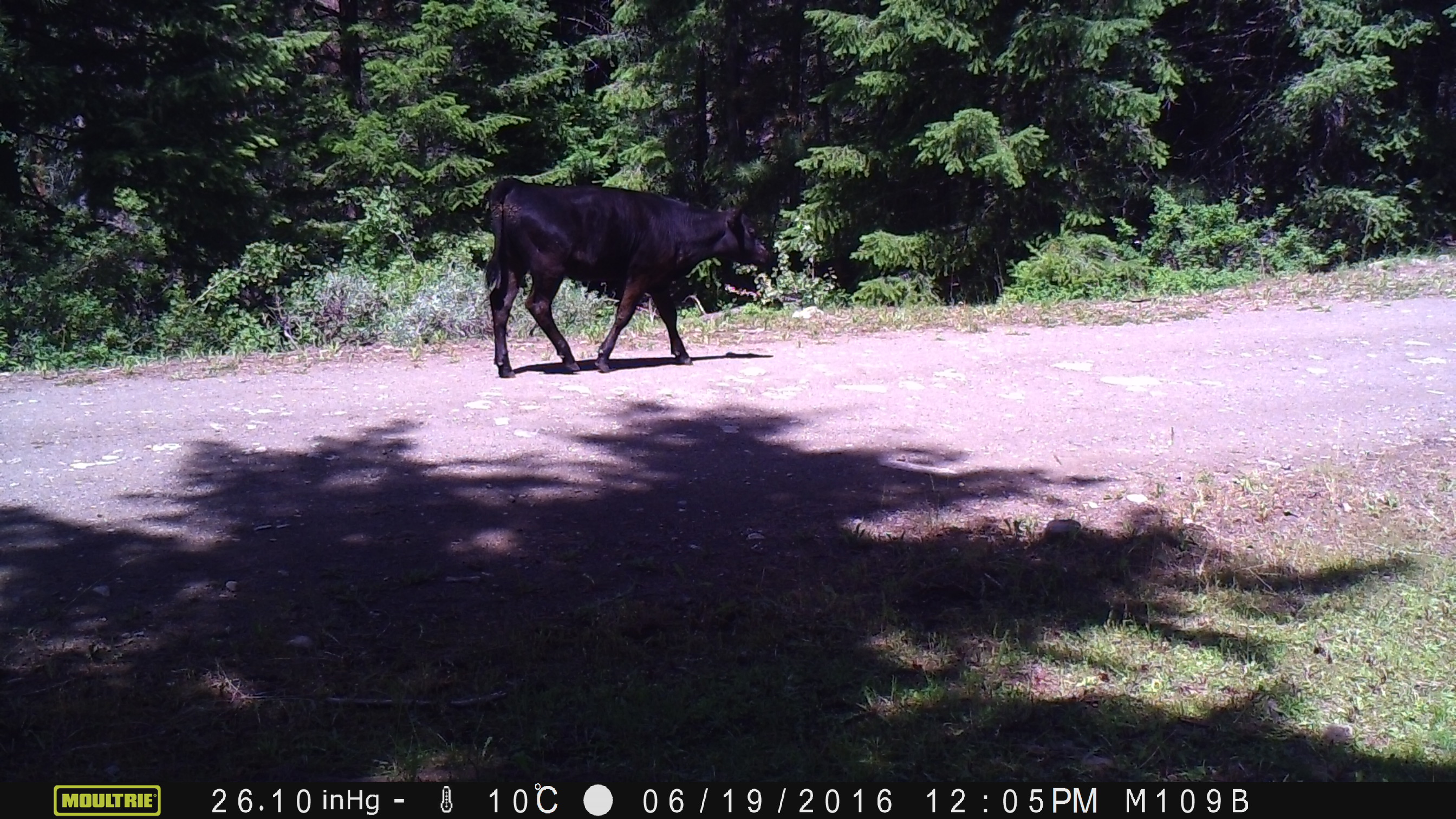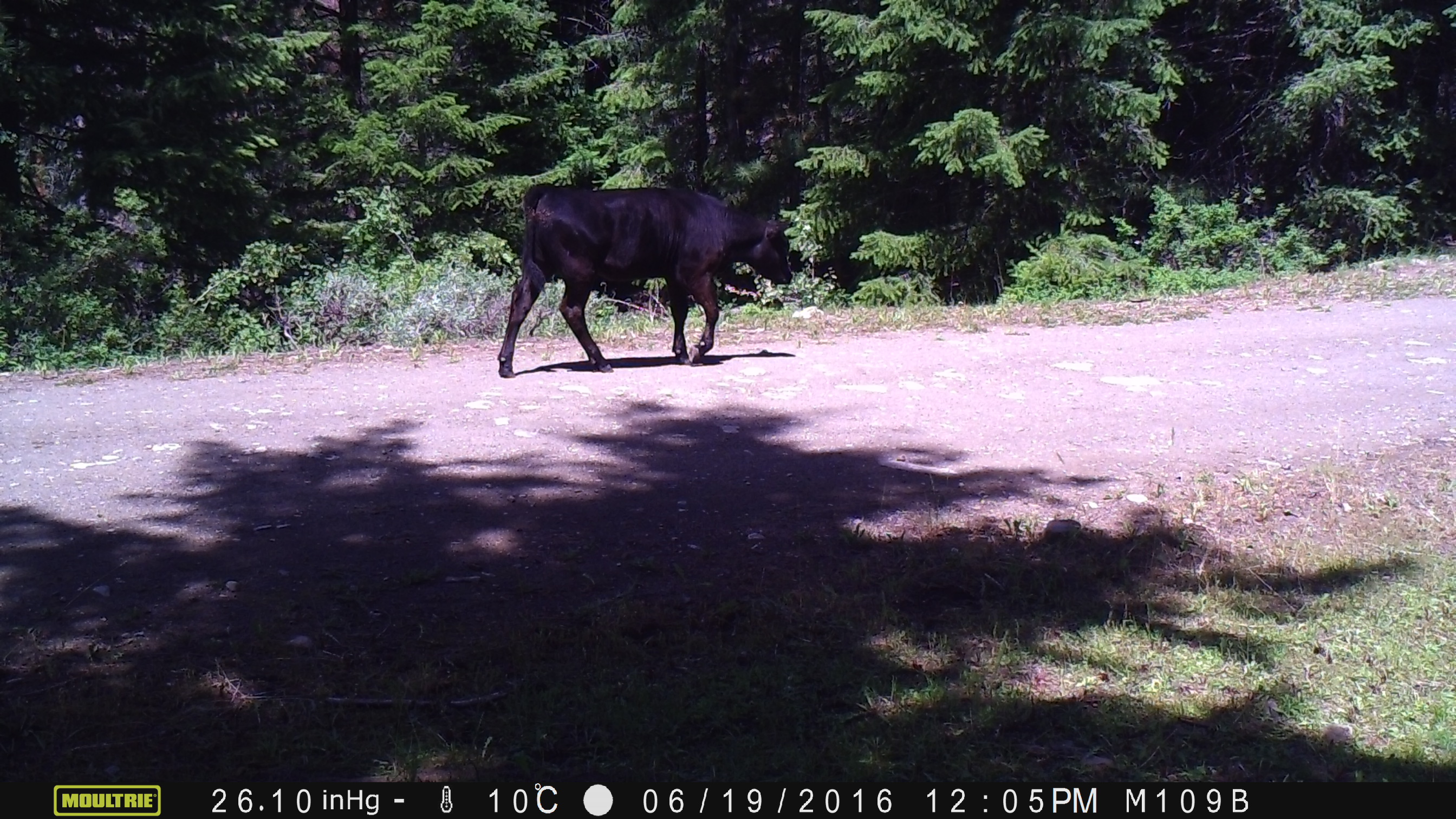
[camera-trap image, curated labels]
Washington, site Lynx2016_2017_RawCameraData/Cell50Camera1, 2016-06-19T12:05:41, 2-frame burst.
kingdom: Animalia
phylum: Chordata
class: Mammalia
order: Artiodactyla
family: Bovidae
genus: Bos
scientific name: Bos taurus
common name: domestic cattle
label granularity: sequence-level